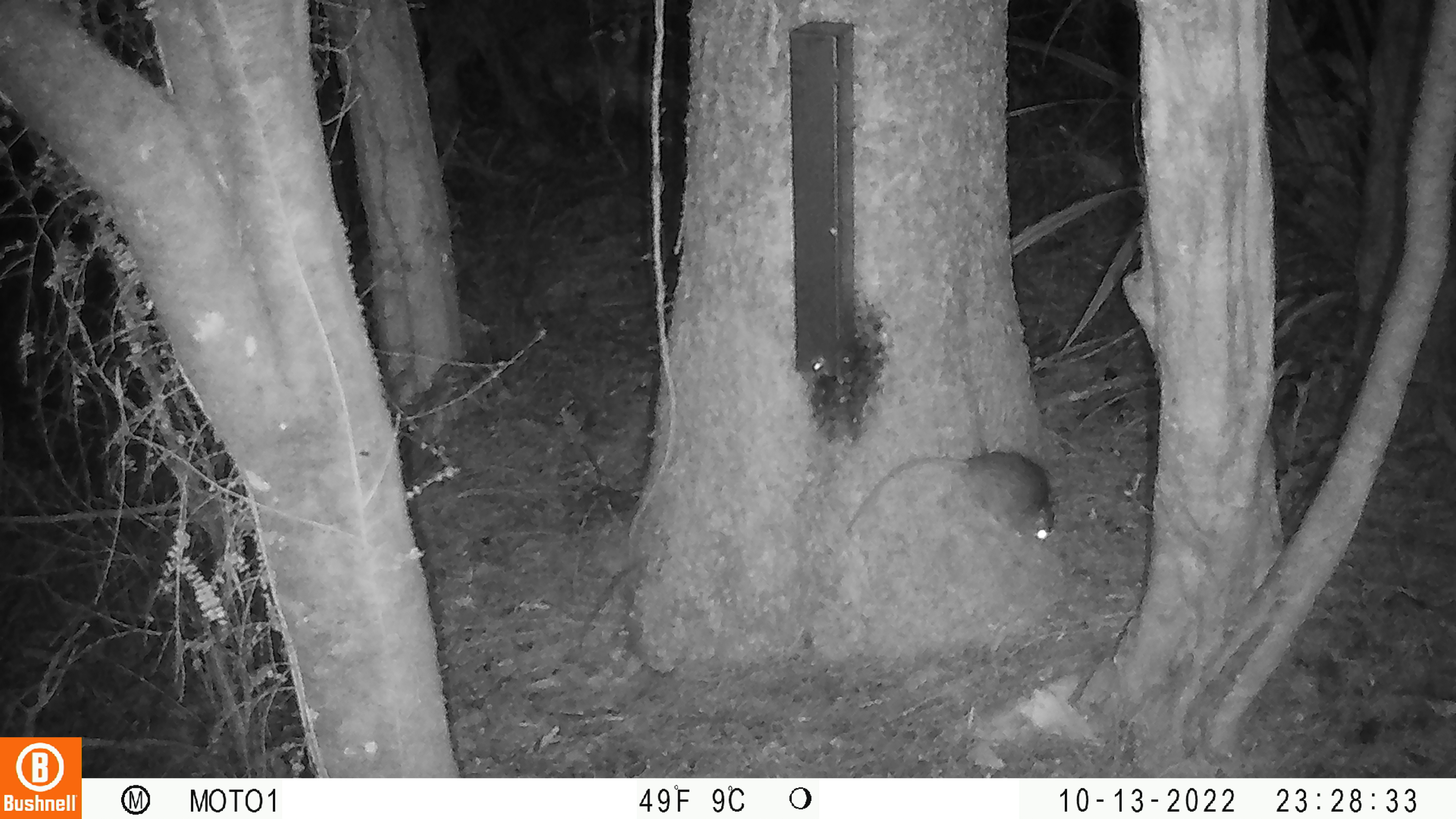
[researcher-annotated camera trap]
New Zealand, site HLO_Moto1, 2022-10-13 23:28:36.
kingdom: Animalia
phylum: Chordata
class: Mammalia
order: Rodentia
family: Muridae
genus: Rattus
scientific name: Rattus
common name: rat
Rat (Rattus).